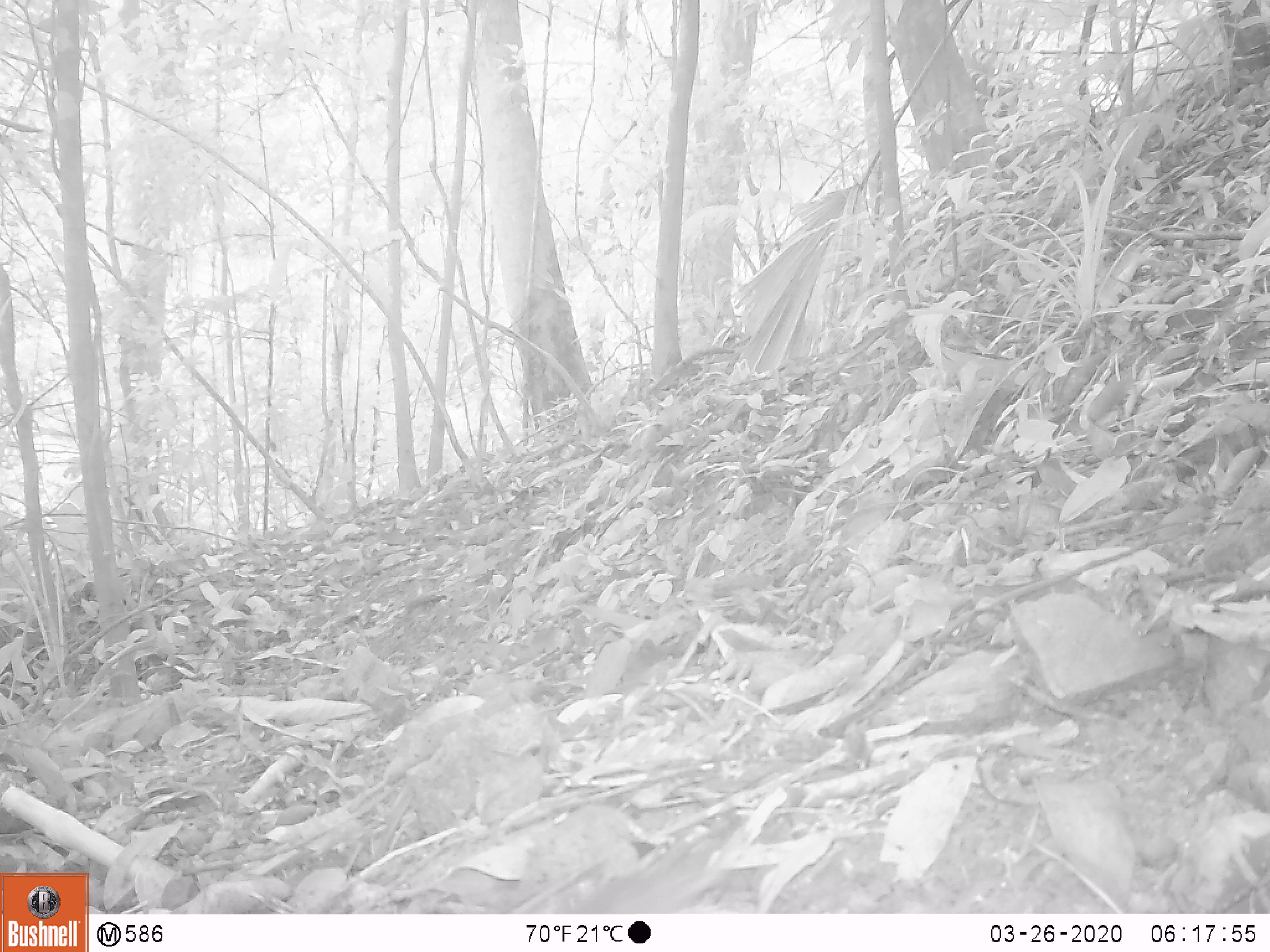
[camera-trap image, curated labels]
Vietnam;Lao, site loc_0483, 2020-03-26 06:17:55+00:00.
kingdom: Animalia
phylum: Chordata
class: Mammalia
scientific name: Mammalia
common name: mammal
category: unidentified small mammal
Unidentified small mammal (mammal) (Mammalia). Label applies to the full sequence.